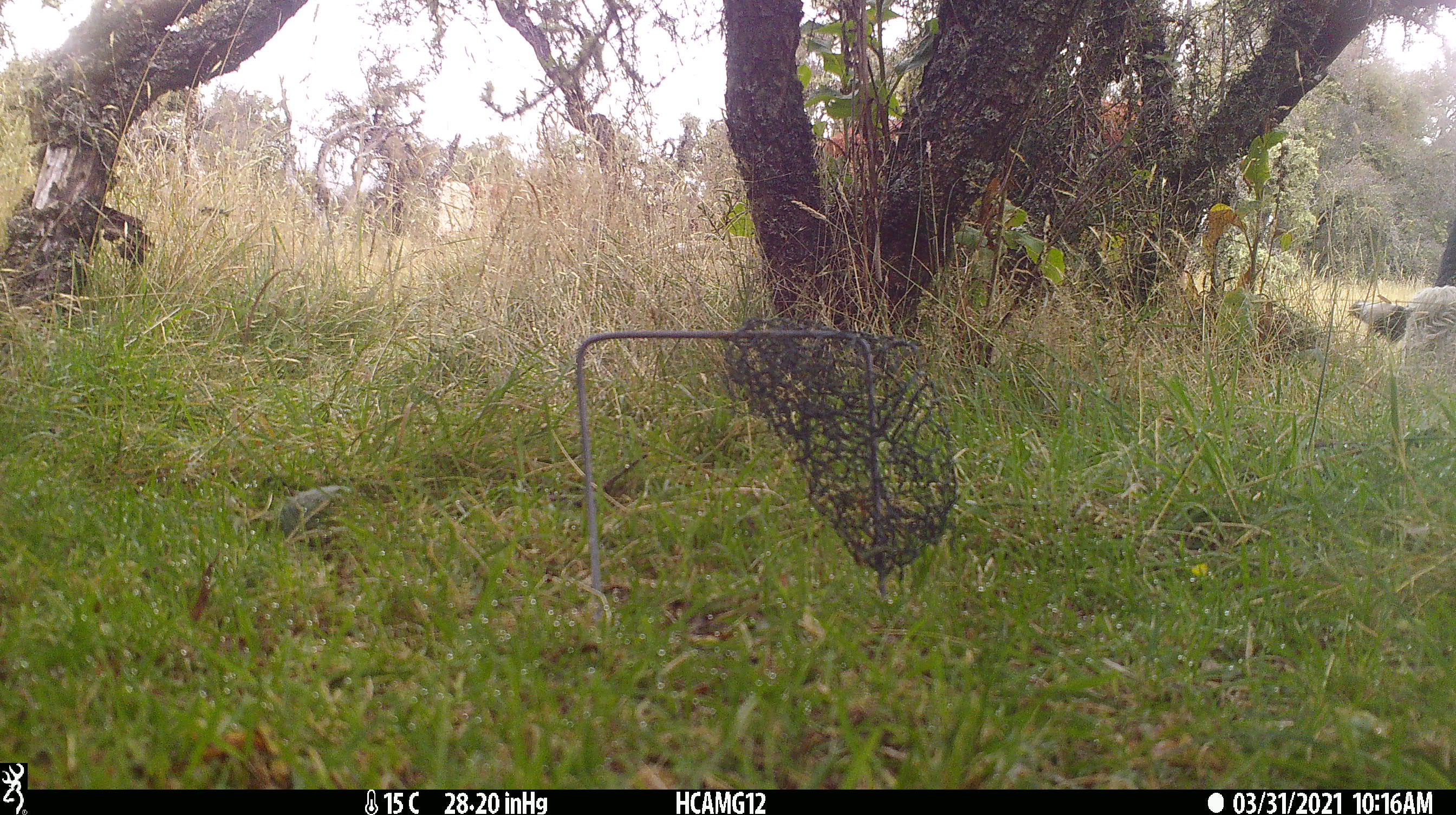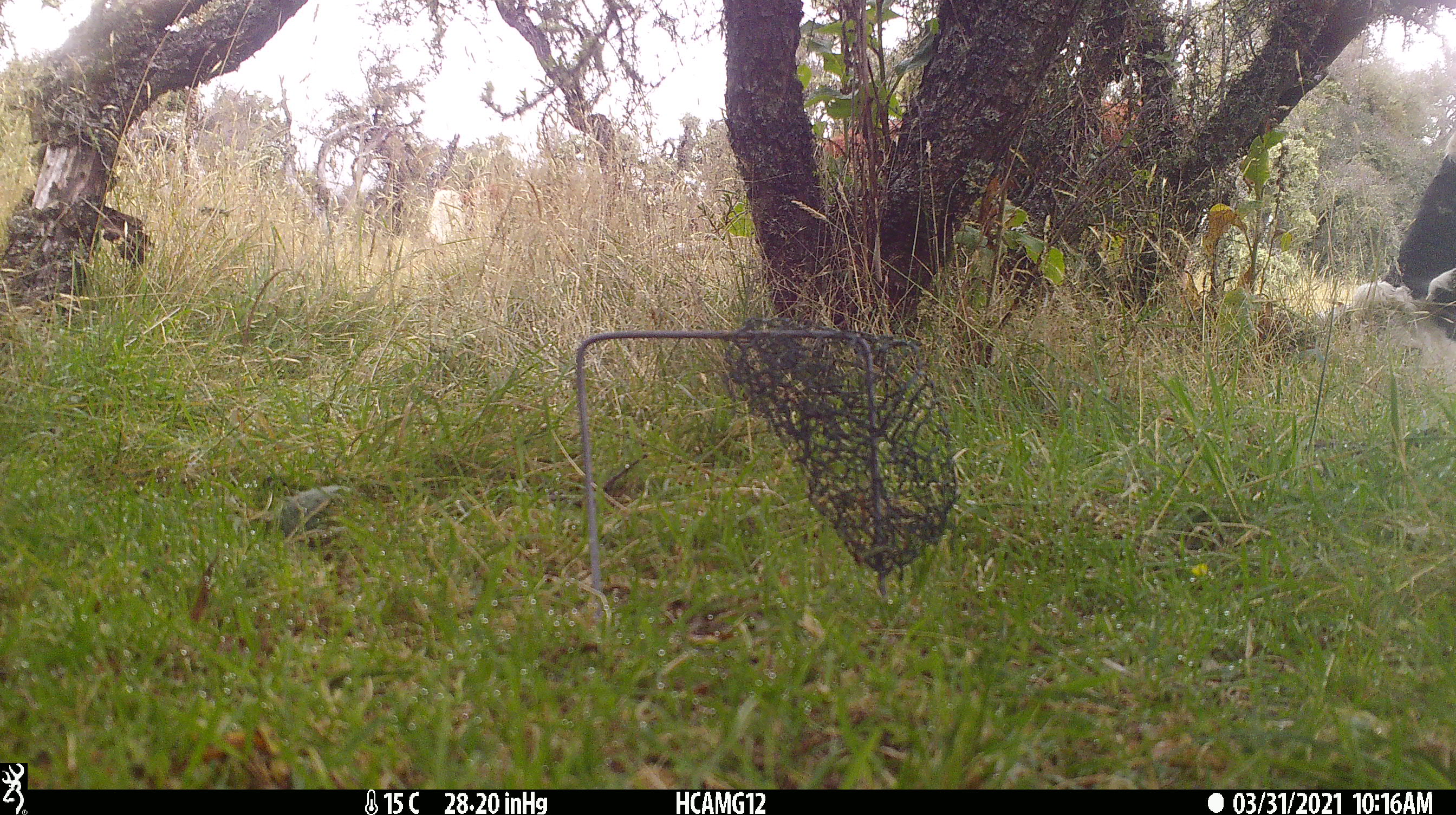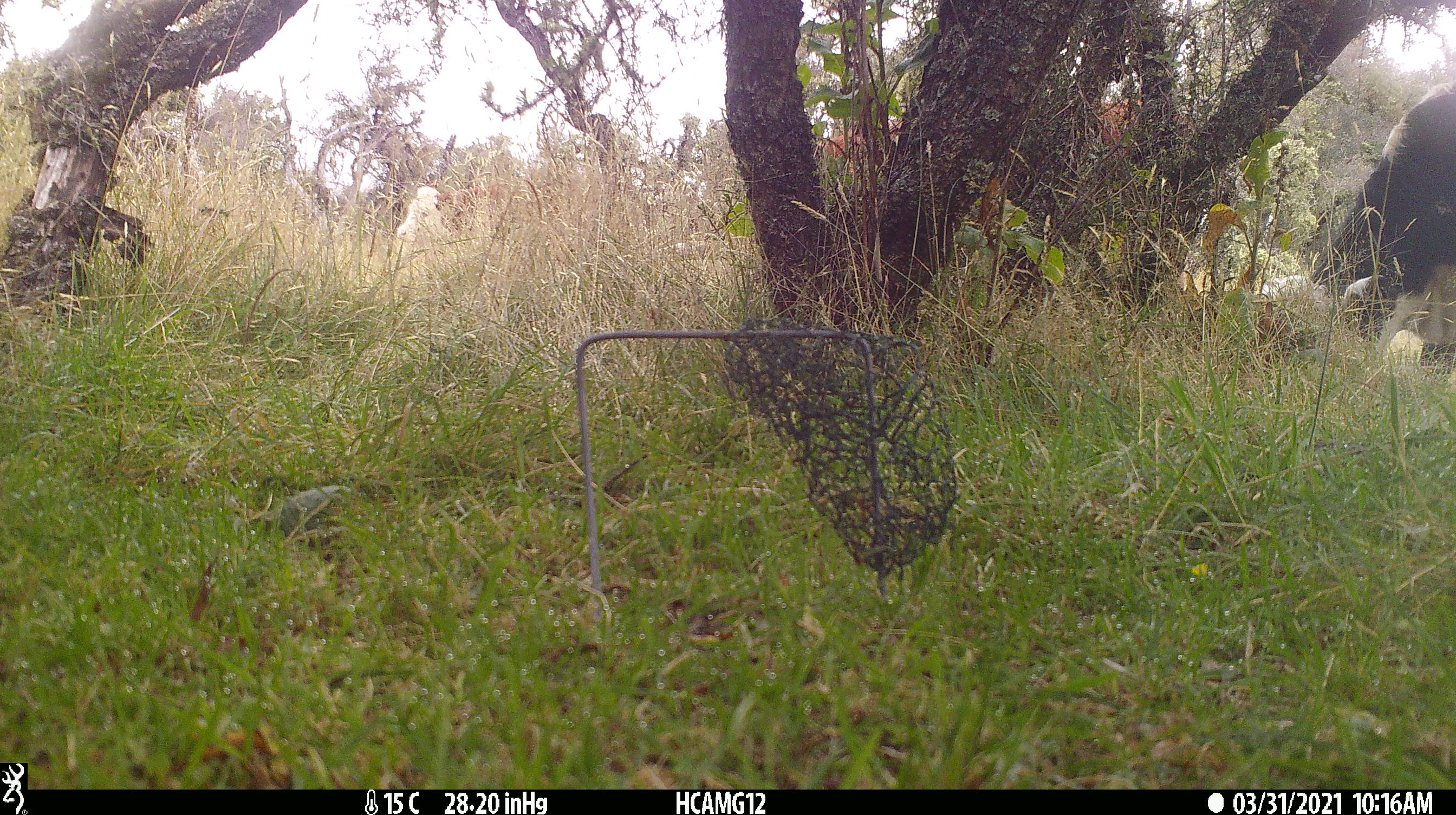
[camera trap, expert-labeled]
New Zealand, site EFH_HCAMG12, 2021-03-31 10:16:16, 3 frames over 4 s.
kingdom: Animalia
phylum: Chordata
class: Mammalia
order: Artiodactyla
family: Bovidae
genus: Bos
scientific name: Bos taurus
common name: domestic cow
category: cow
Cow (domestic cow) (Bos taurus).